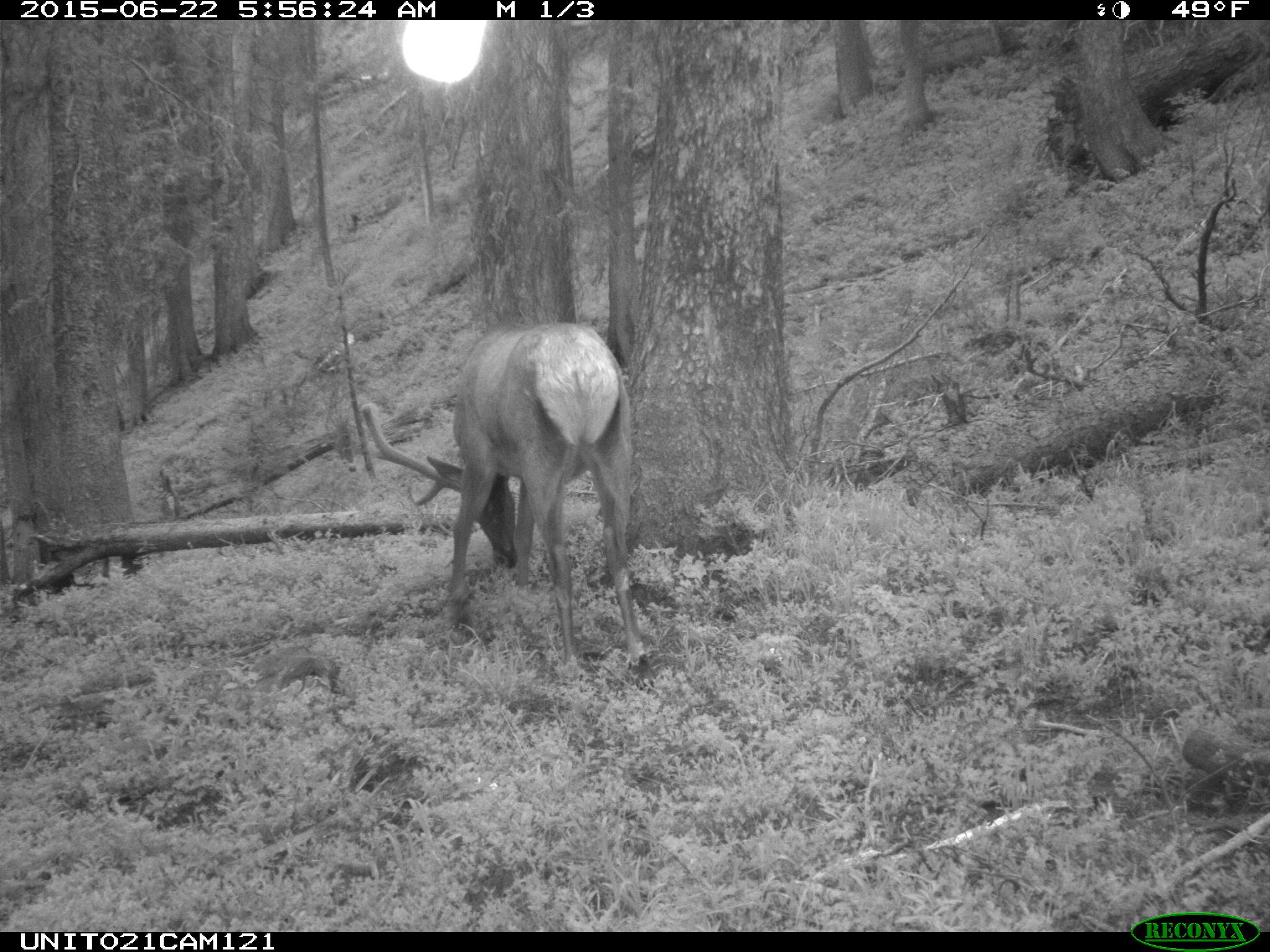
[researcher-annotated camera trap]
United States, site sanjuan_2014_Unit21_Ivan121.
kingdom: Animalia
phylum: Chordata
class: Mammalia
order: Artiodactyla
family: Cervidae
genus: Cervus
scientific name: Cervus elaphus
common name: red deer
Cervus elaphus (red deer).